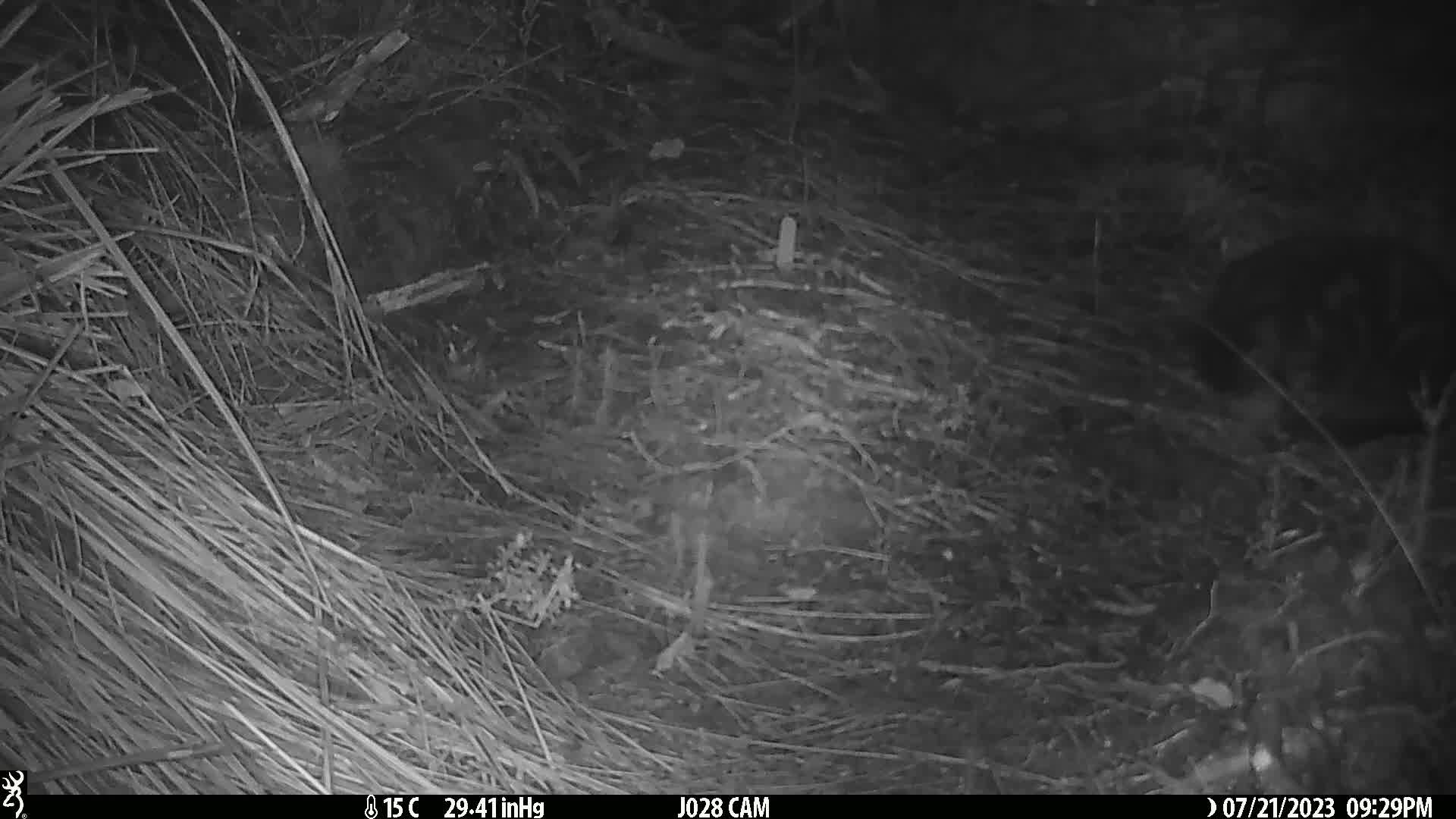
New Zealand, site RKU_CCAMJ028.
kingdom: Animalia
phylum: Chordata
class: Mammalia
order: Carnivora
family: Felidae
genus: Felis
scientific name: Felis catus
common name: domestic cat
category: cat